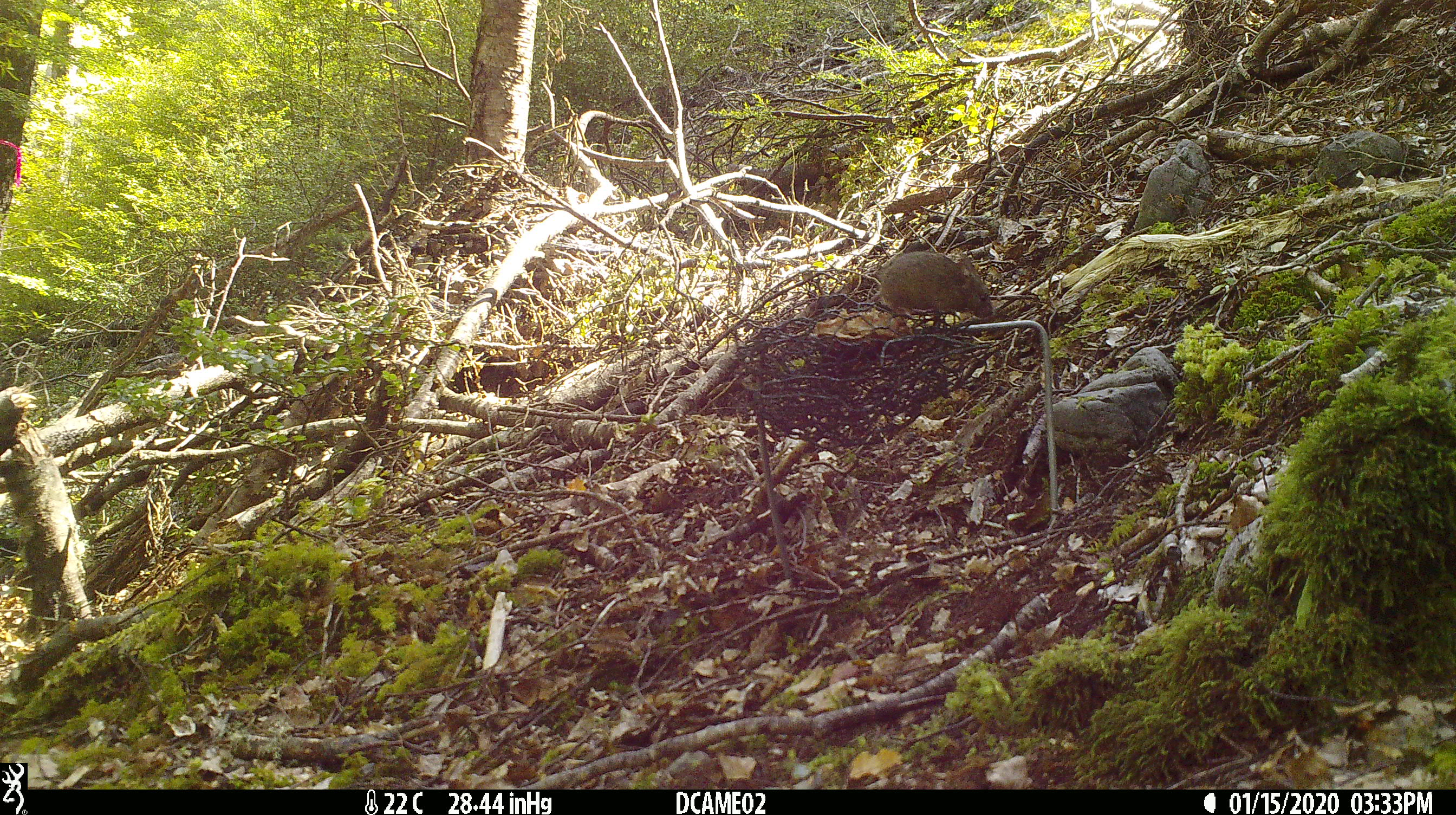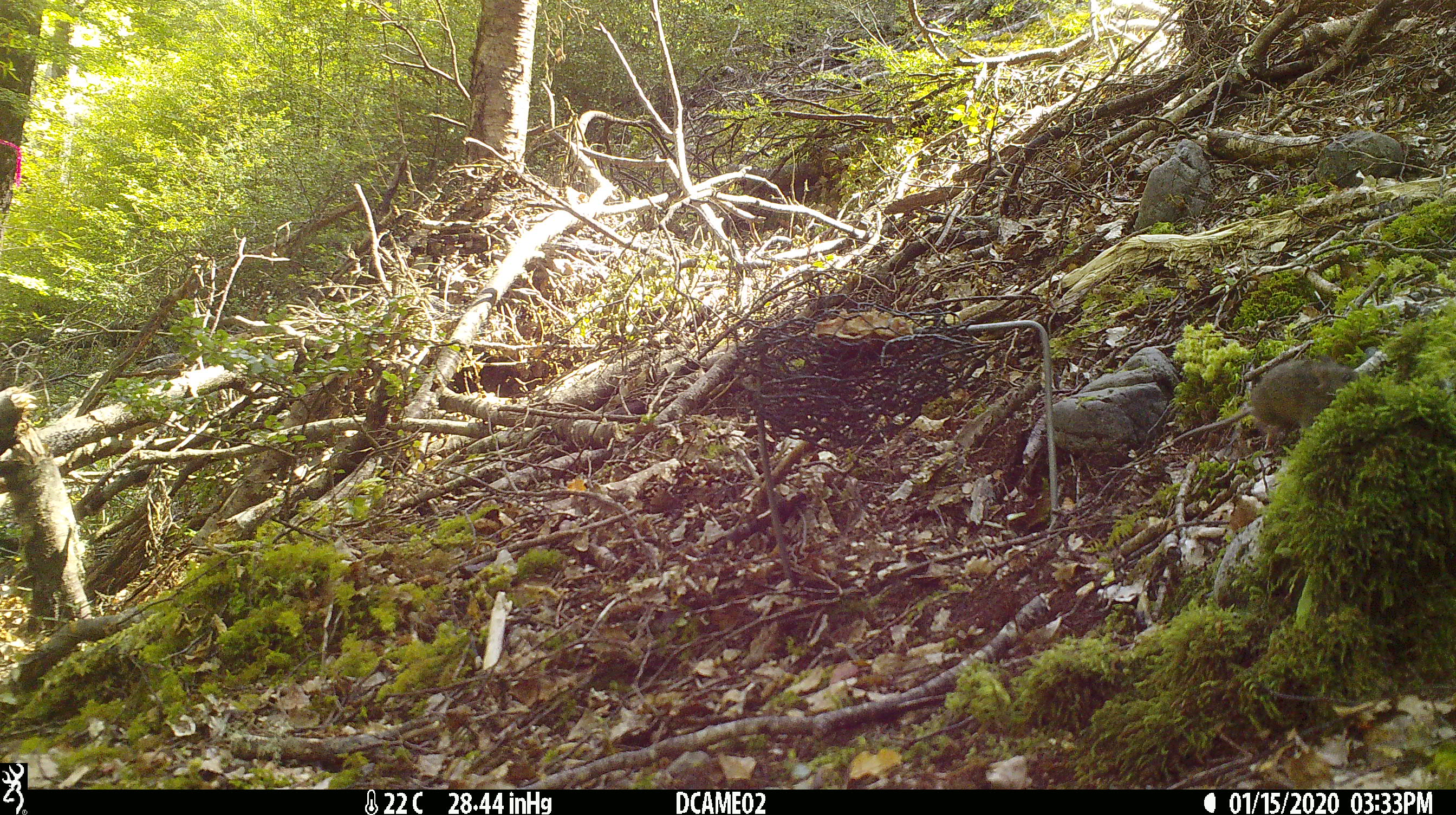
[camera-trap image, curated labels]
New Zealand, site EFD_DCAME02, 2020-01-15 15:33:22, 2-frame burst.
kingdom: Animalia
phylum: Chordata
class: Mammalia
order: Rodentia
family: Muridae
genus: Mus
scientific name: Mus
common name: mouse